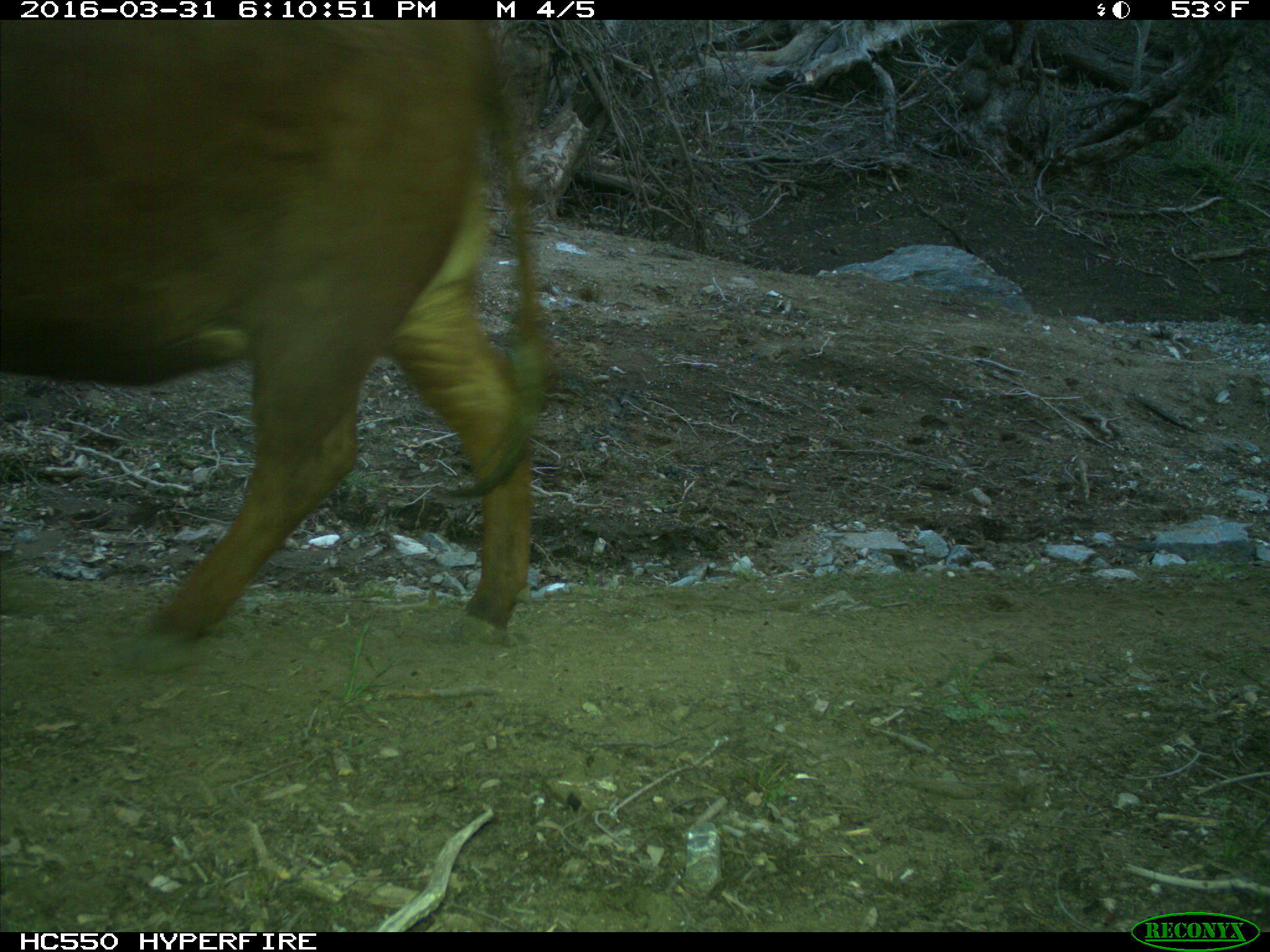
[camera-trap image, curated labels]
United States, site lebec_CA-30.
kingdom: Animalia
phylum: Chordata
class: Mammalia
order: Artiodactyla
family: Bovidae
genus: Bos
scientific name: Bos taurus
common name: domestic cow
Bos taurus (domestic cow).